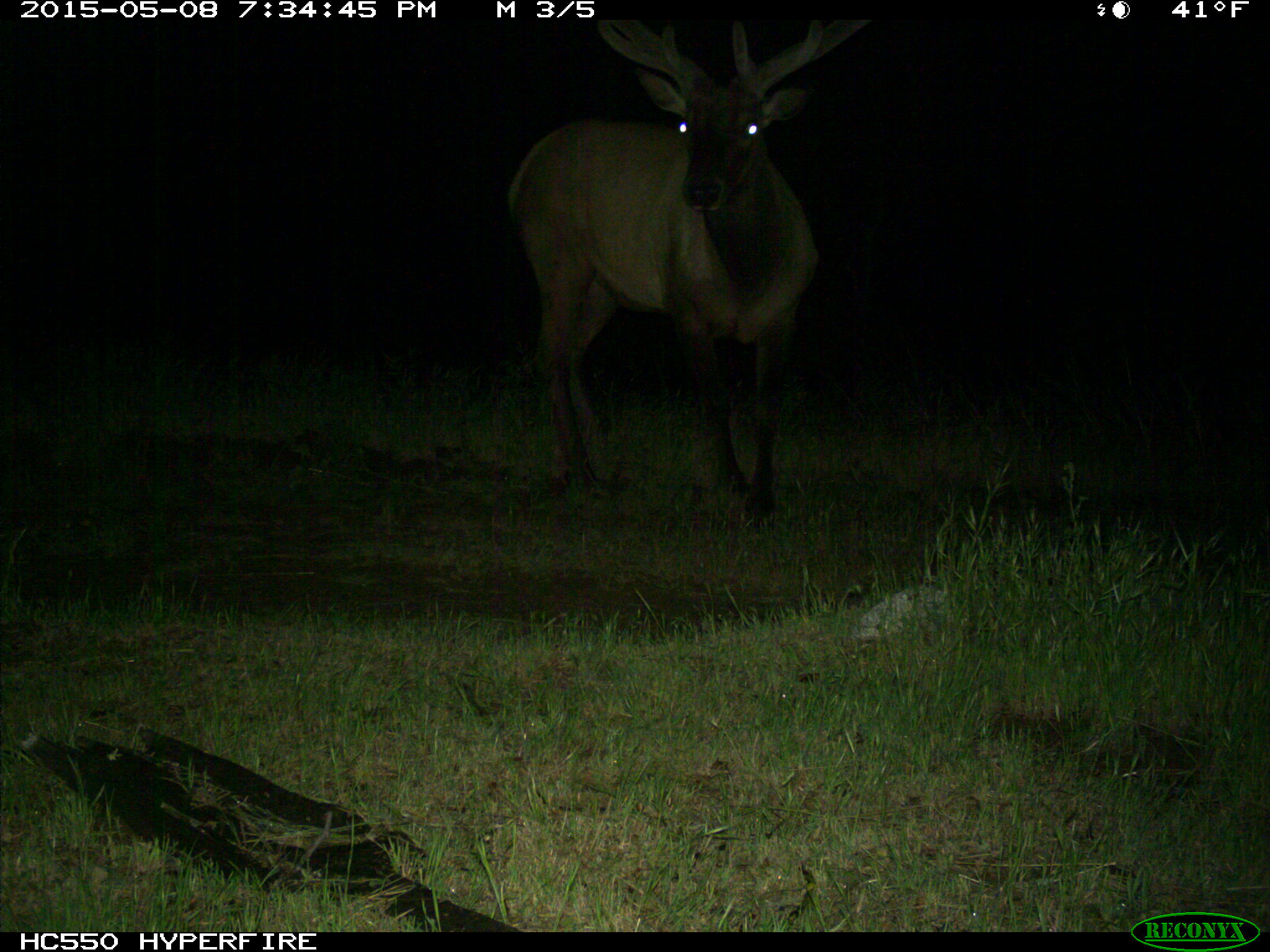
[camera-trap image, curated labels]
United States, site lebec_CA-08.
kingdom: Animalia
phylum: Chordata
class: Mammalia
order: Artiodactyla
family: Cervidae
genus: Cervus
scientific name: Cervus canadensis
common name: elk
Cervus canadensis (elk).